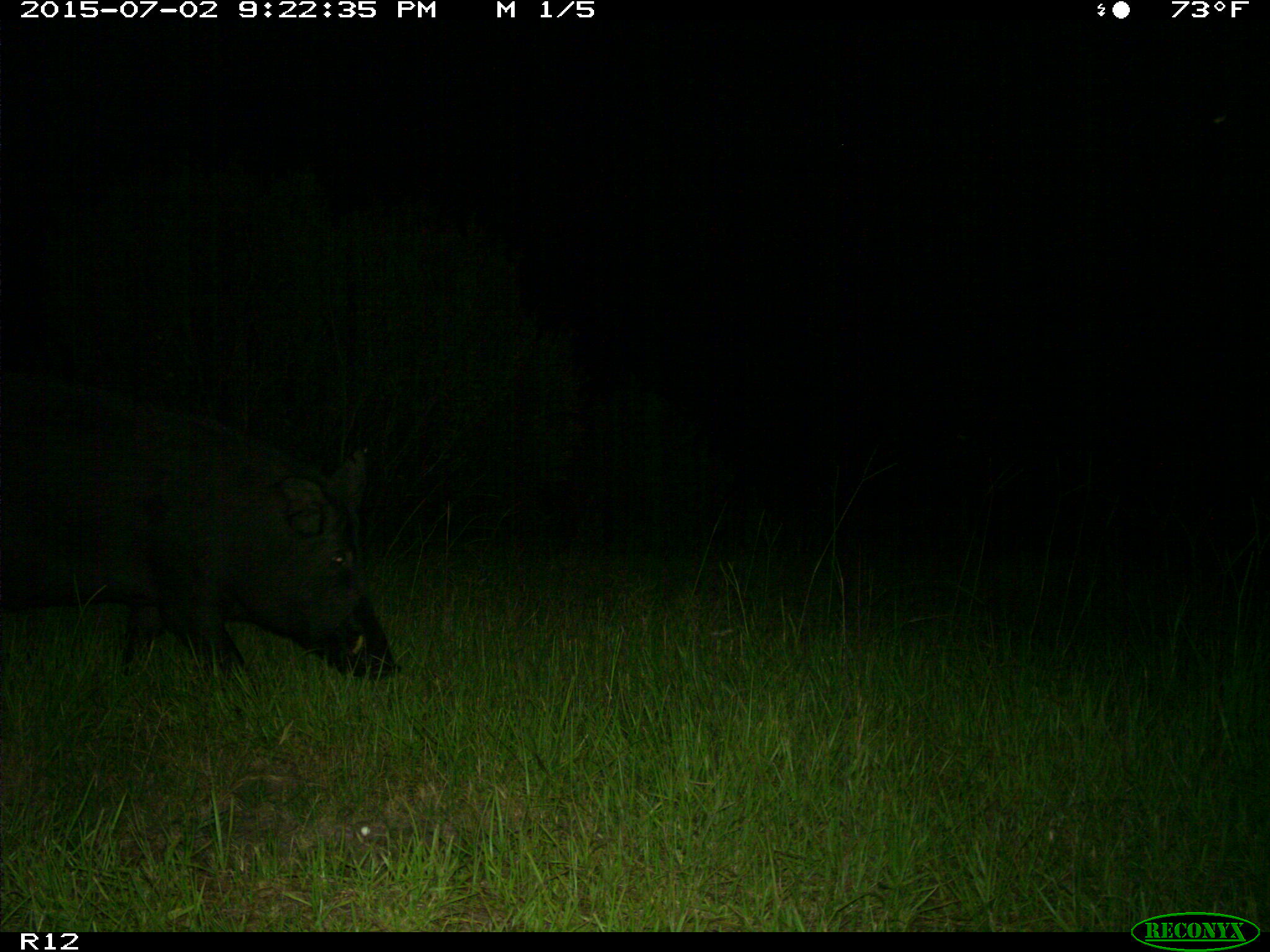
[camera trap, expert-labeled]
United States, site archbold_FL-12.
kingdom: Animalia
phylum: Chordata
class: Mammalia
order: Artiodactyla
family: Suidae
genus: Sus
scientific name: Sus scrofa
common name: wild boar